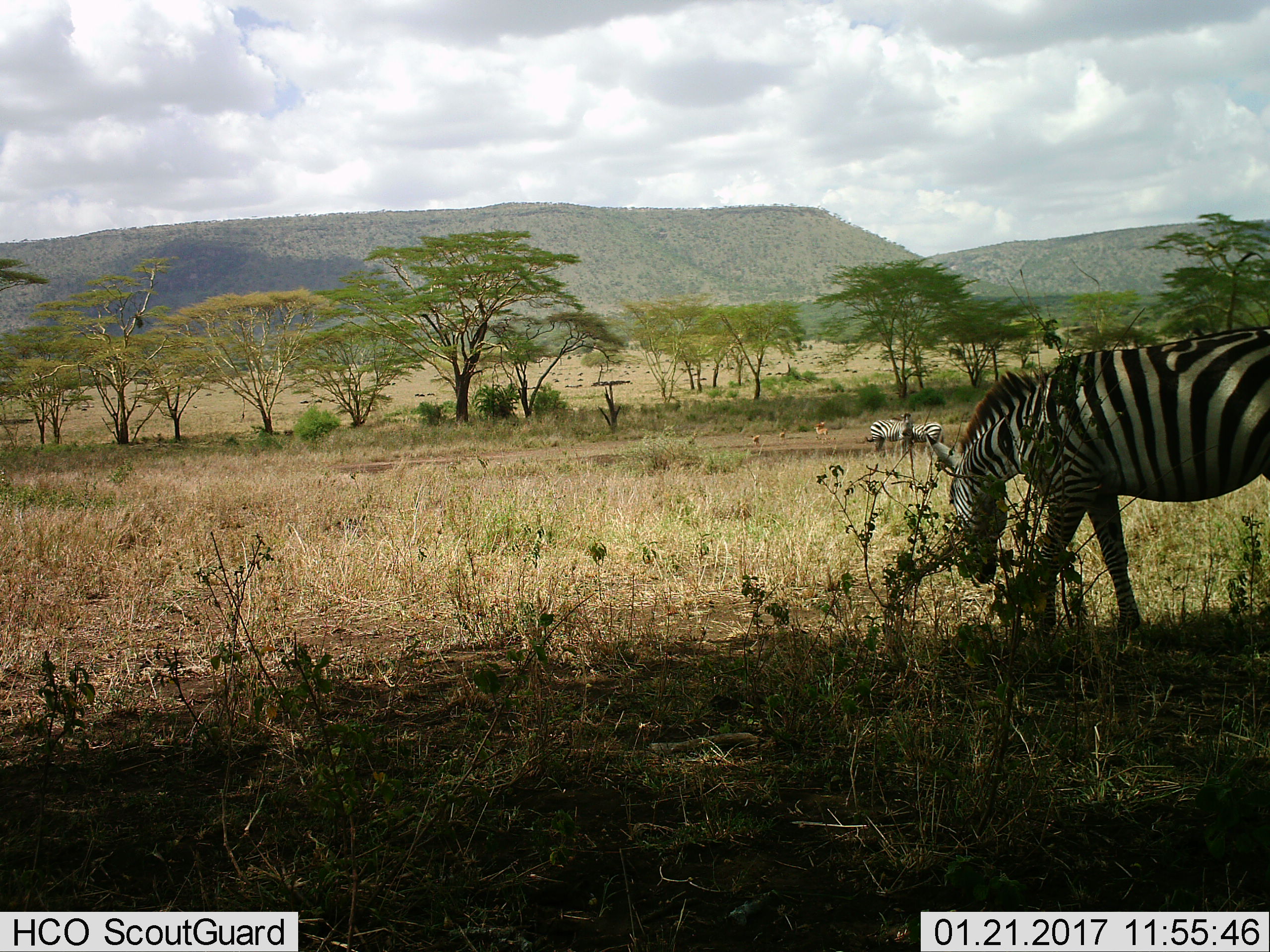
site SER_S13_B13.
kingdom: Animalia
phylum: Chordata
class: Mammalia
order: Perissodactyla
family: Equidae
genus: Equus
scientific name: Equus quagga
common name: plains zebra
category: zebraplains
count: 3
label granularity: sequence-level